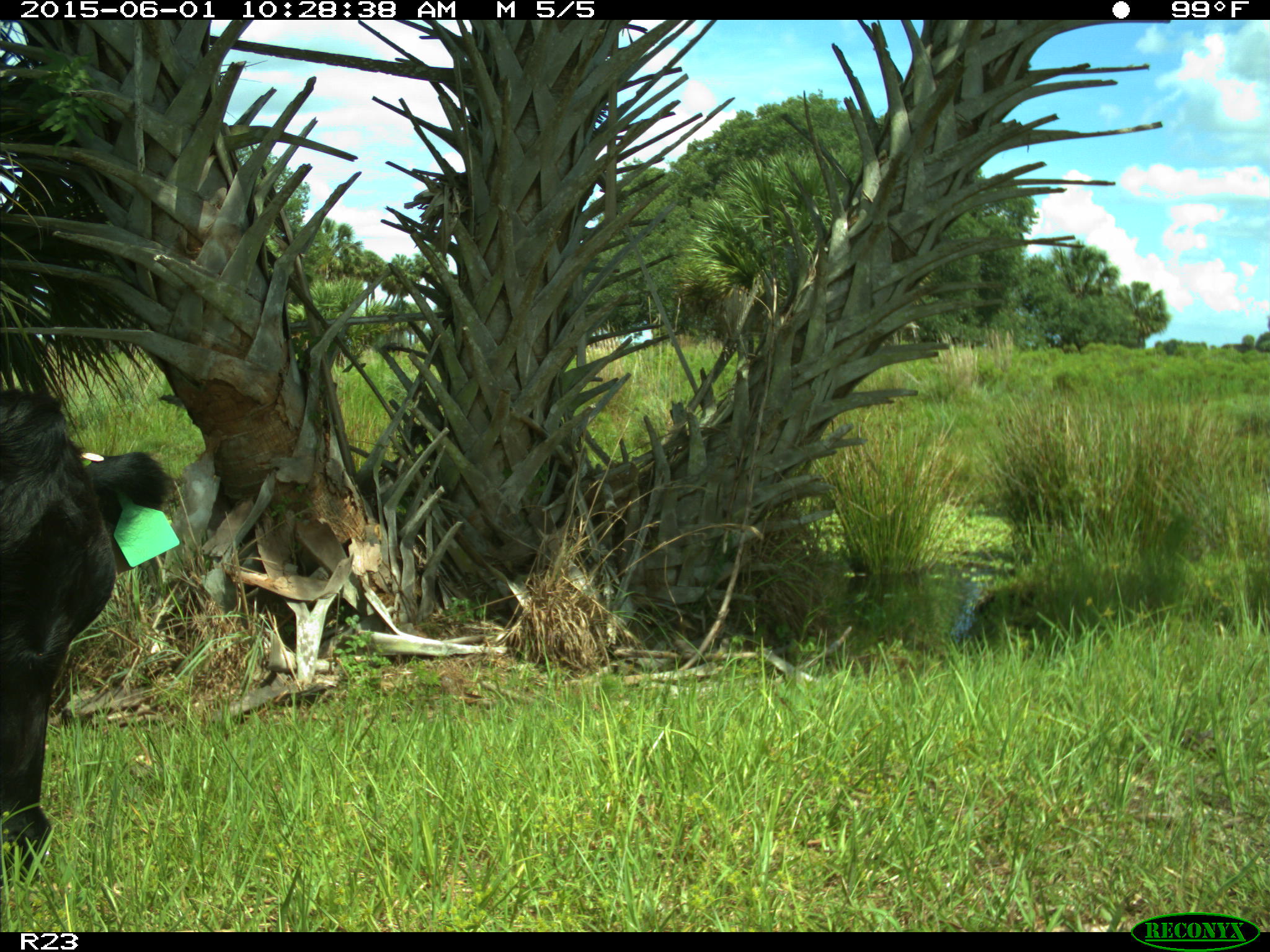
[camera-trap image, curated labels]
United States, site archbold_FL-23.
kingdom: Animalia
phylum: Chordata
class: Mammalia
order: Artiodactyla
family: Bovidae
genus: Bos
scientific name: Bos taurus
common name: domestic cow